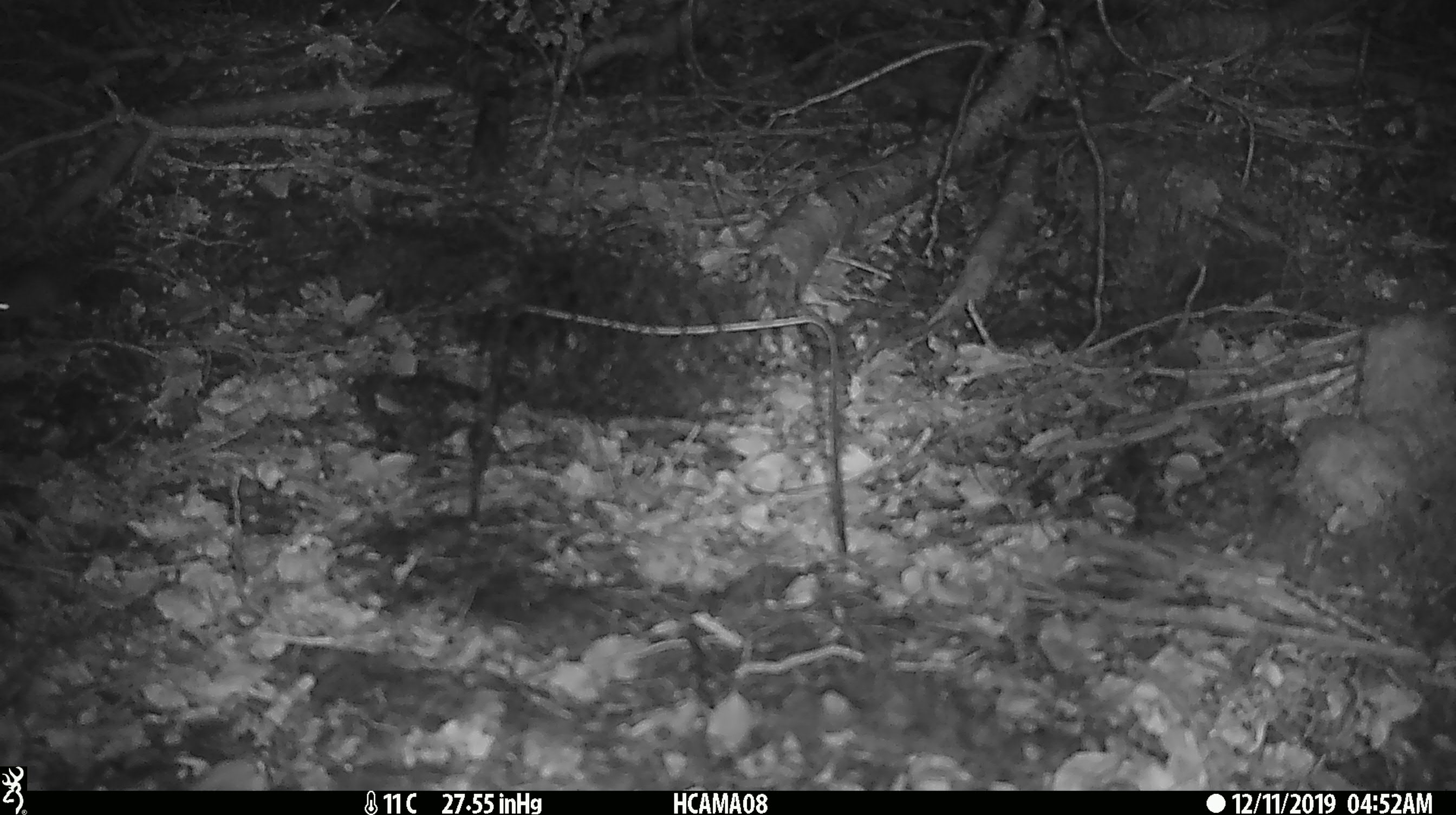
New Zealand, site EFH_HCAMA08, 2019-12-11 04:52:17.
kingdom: Animalia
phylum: Chordata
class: Mammalia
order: Rodentia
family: Muridae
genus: Mus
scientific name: Mus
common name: mouse